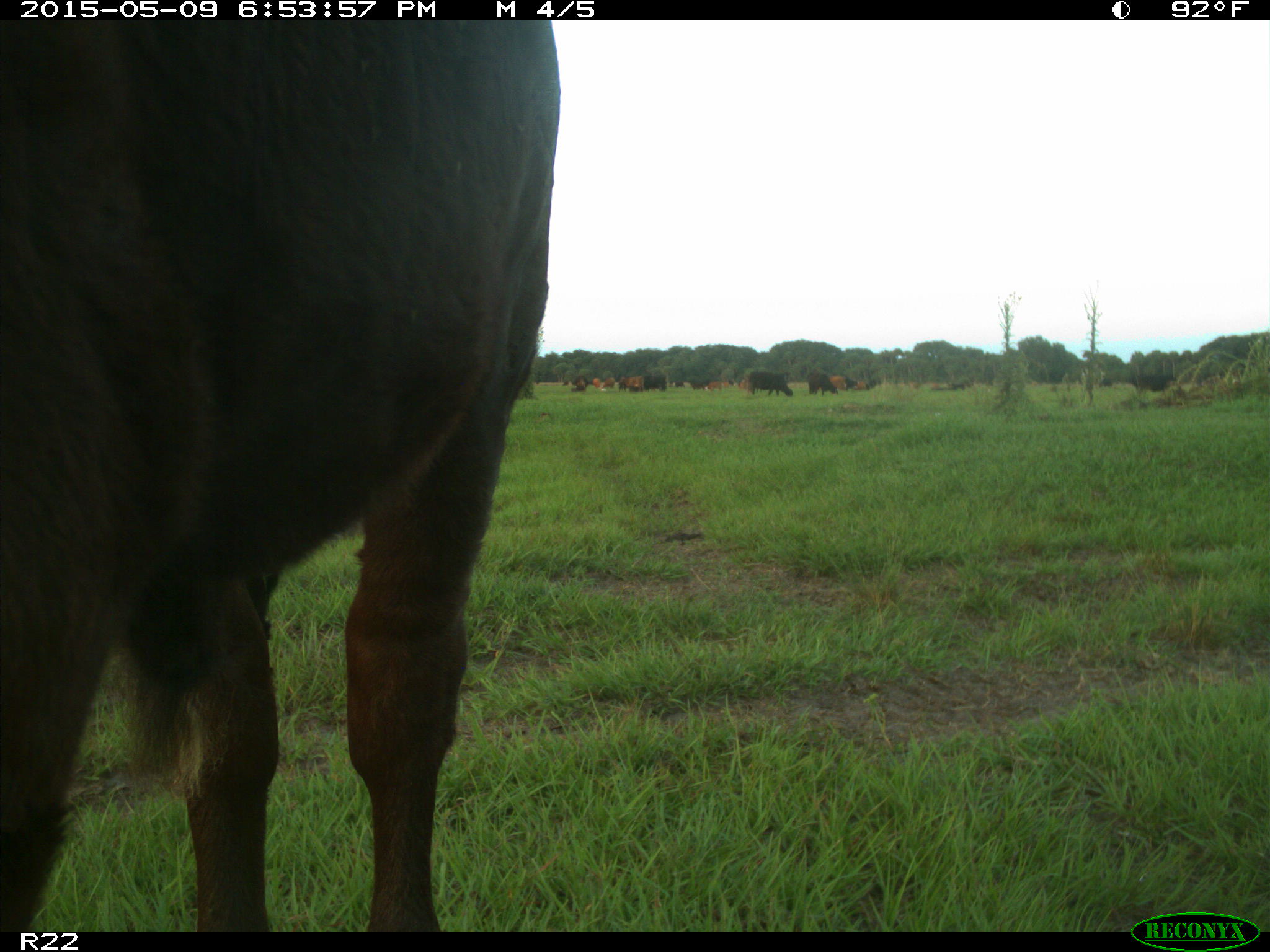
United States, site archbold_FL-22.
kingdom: Animalia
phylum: Chordata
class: Mammalia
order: Artiodactyla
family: Bovidae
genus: Bos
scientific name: Bos taurus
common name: domestic cow